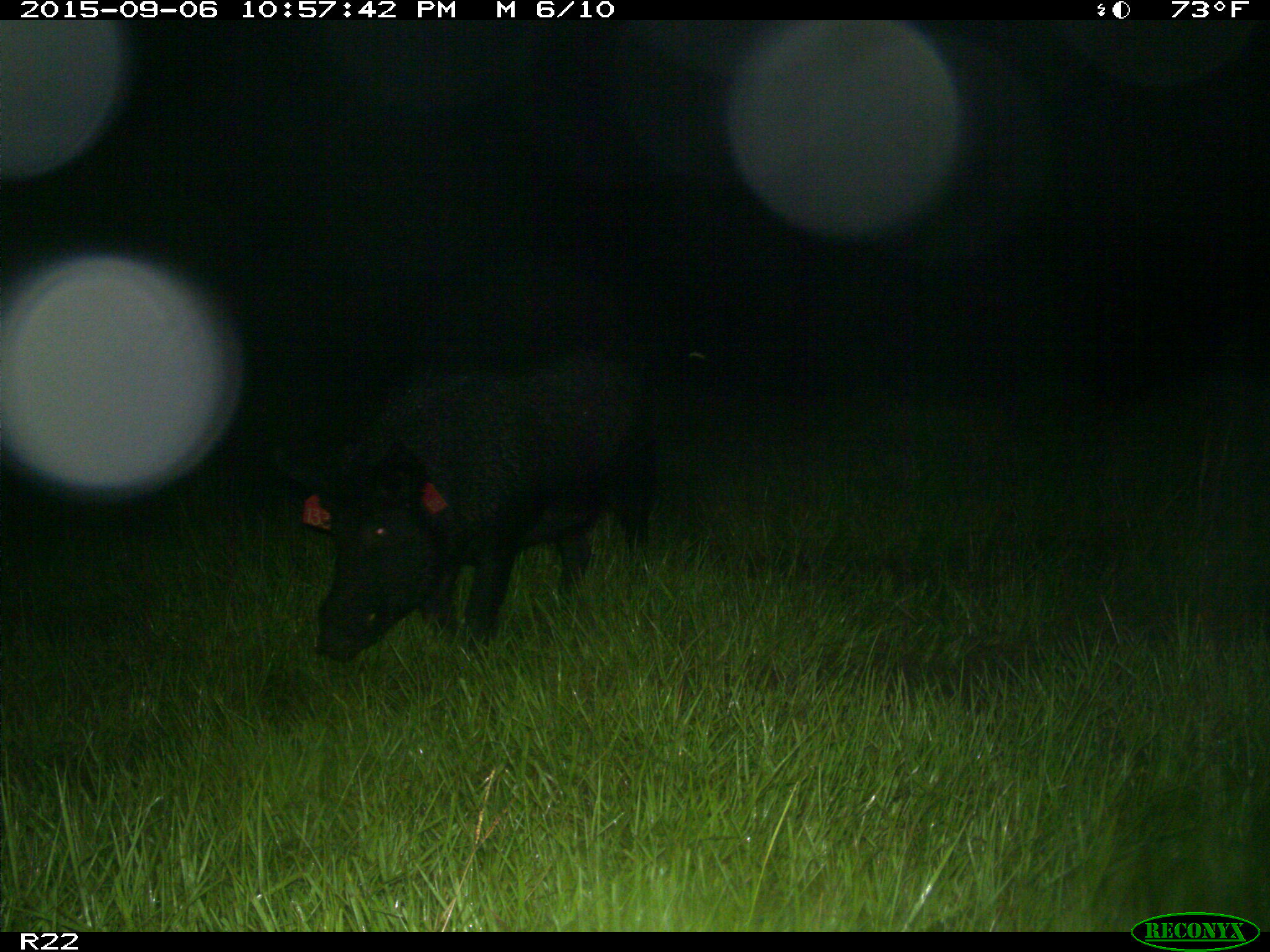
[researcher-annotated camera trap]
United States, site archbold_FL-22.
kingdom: Animalia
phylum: Chordata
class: Mammalia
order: Artiodactyla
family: Suidae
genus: Sus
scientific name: Sus scrofa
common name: wild boar